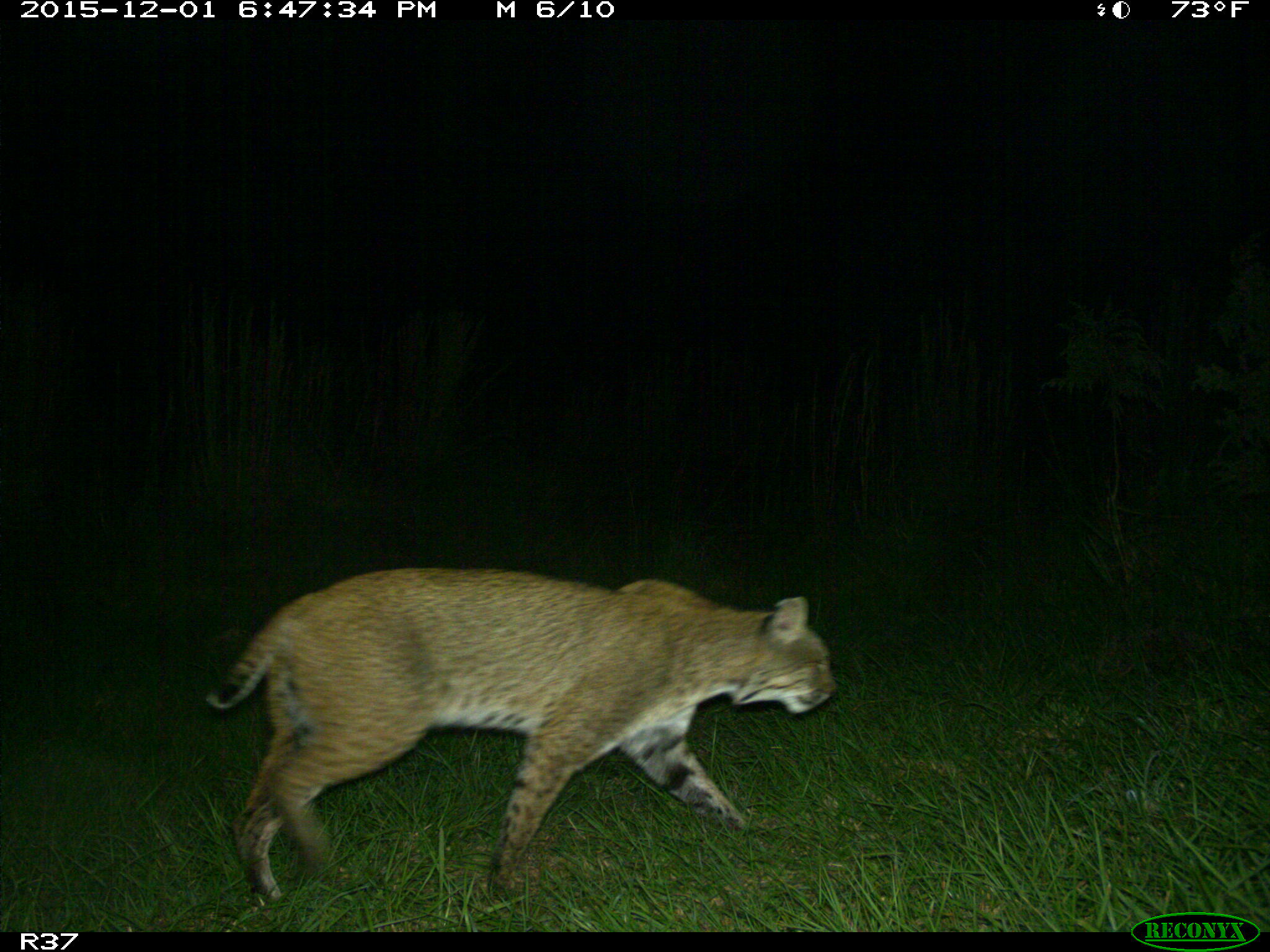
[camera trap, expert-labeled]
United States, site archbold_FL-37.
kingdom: Animalia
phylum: Chordata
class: Mammalia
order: Carnivora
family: Felidae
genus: Lynx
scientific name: Lynx rufus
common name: bobcat